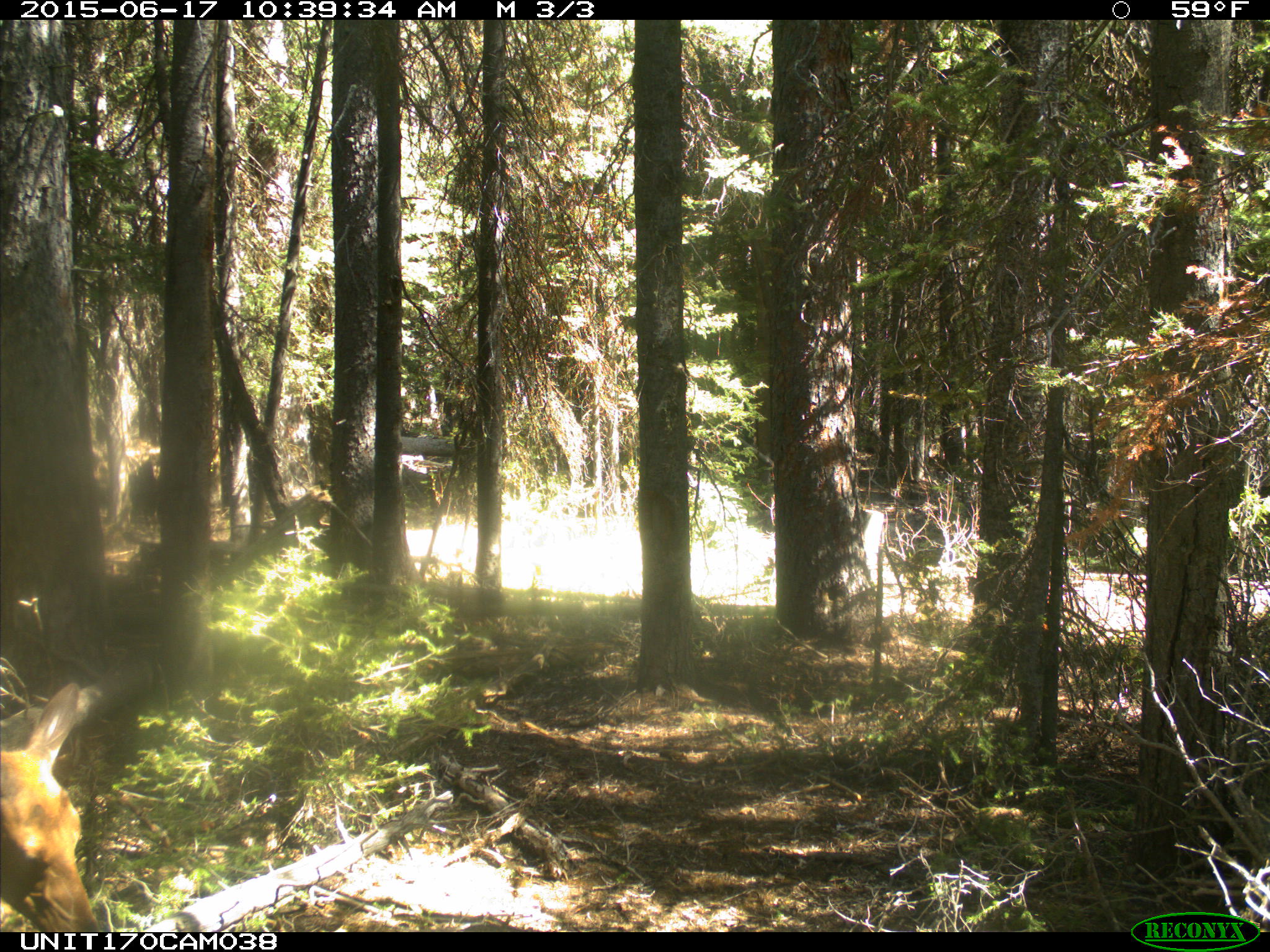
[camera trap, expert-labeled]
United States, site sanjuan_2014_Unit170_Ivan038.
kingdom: Animalia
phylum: Chordata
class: Mammalia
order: Artiodactyla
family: Cervidae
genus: Cervus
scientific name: Cervus elaphus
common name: red deer